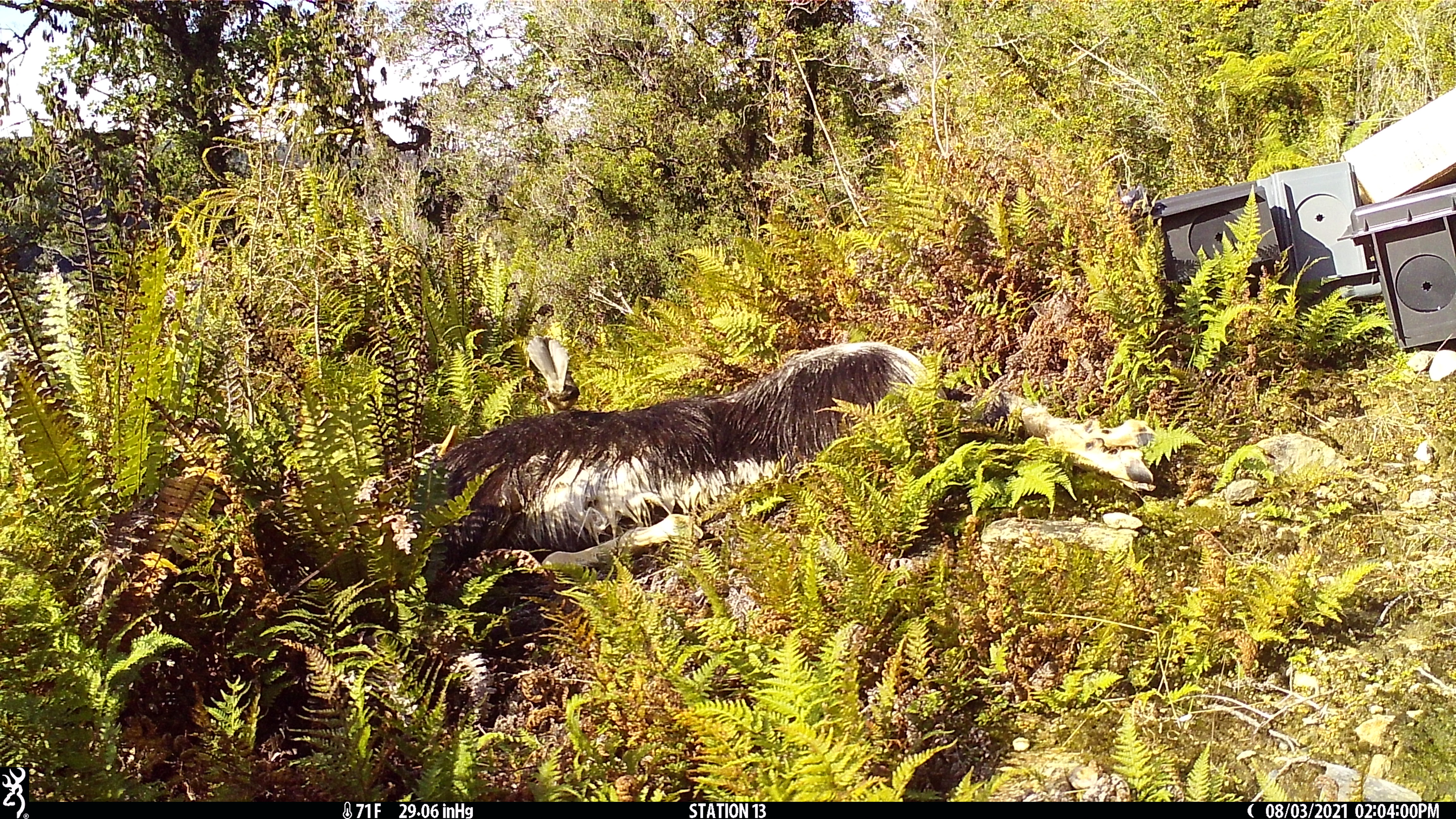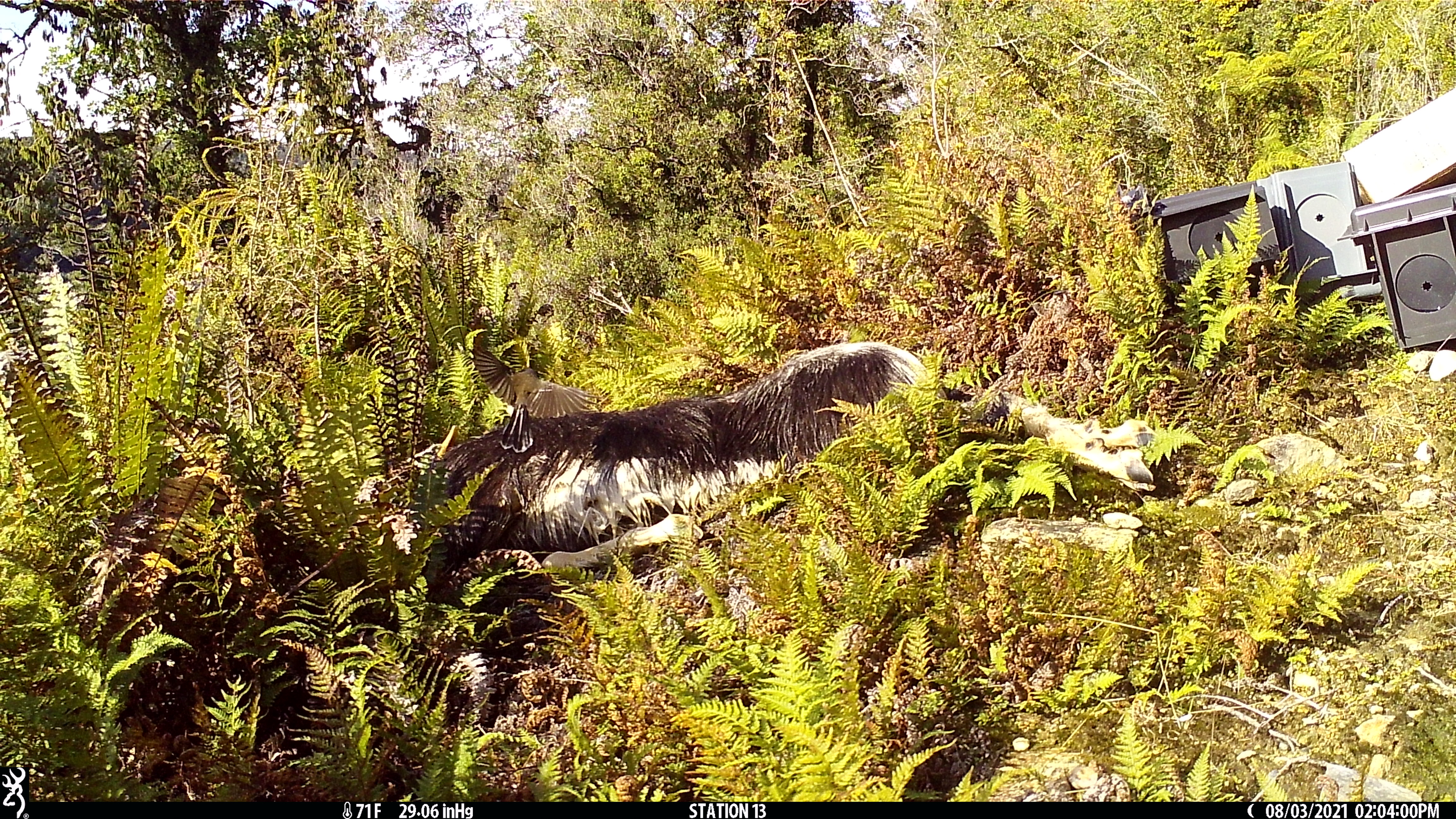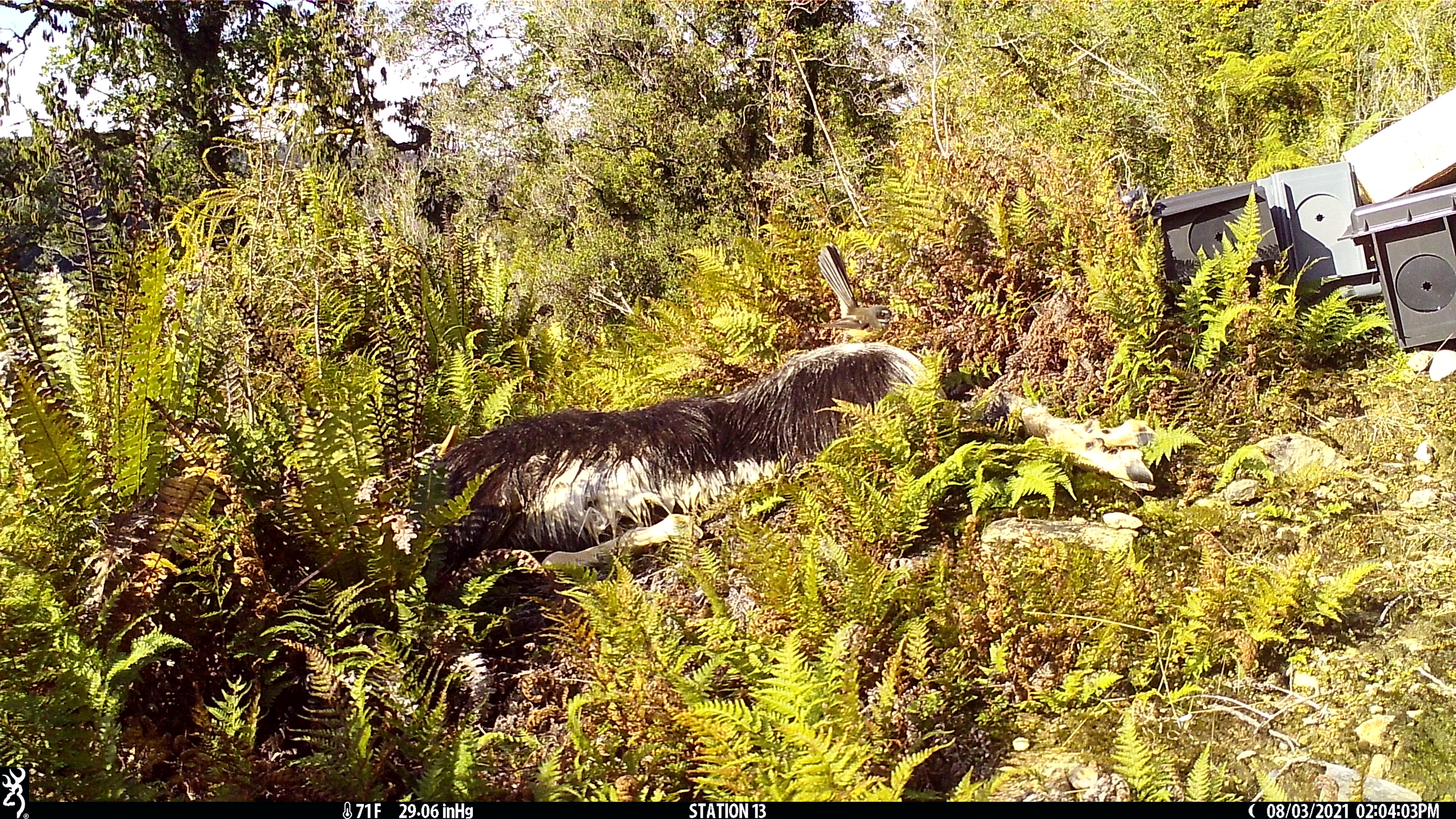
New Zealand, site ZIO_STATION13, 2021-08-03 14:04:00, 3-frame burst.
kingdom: Animalia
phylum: Chordata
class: Aves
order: Passeriformes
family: Rhipiduridae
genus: Rhipidura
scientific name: Rhipidura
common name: fantails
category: fantail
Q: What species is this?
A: Fantail (fantails) (Rhipidura).